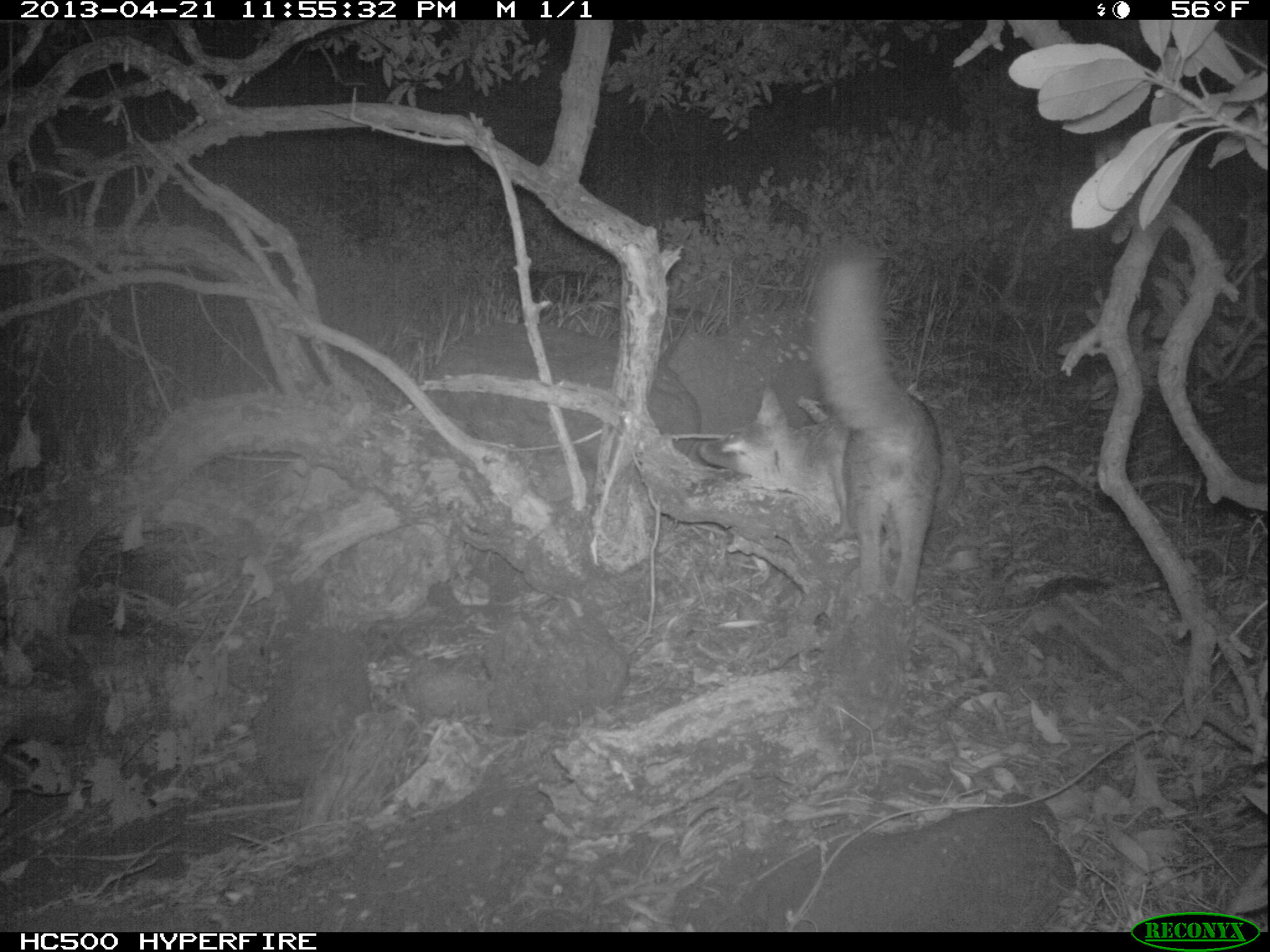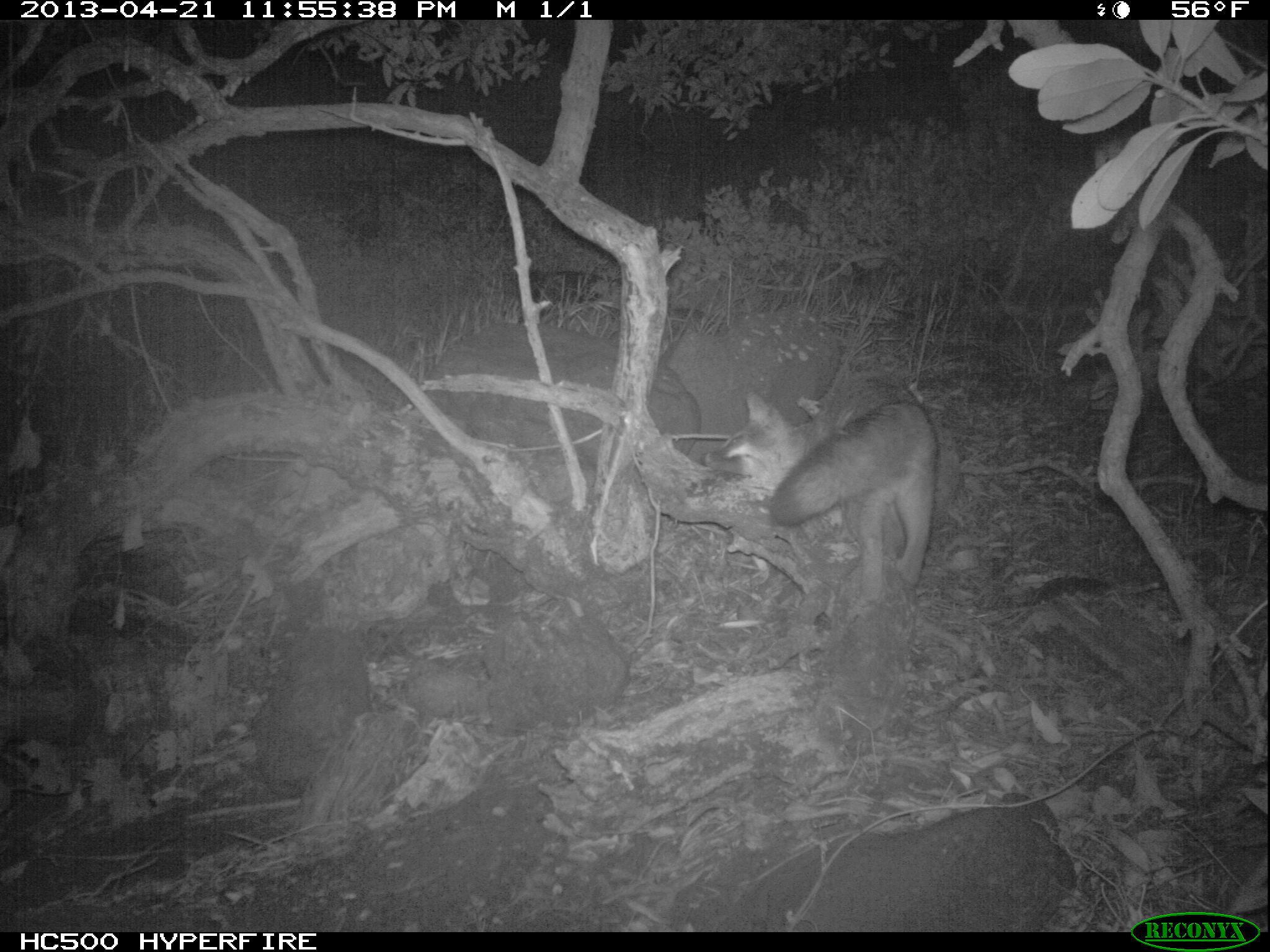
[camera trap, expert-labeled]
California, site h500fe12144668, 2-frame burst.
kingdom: Animalia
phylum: Chordata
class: Mammalia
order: Carnivora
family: Canidae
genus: Urocyon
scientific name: Urocyon littoralis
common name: island fox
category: fox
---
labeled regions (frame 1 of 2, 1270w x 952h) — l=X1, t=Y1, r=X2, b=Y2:
fox: l=699, t=255, r=943, b=610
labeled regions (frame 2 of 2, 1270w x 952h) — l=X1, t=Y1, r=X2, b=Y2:
fox: l=696, t=370, r=937, b=601